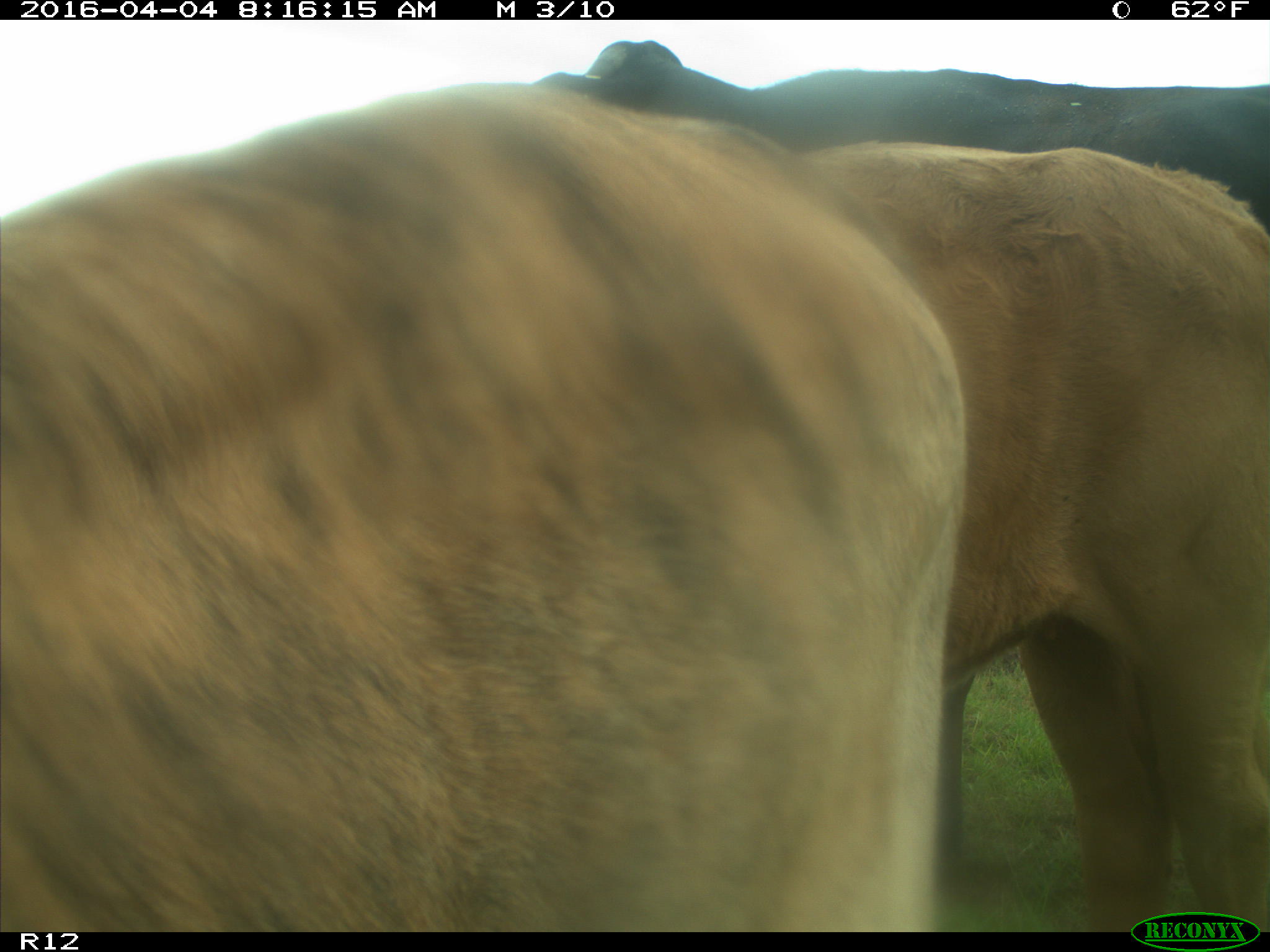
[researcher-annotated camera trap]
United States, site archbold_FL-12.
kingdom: Animalia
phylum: Chordata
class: Mammalia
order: Artiodactyla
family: Bovidae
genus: Bos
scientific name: Bos taurus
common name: domestic cow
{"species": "Bos taurus (domestic cow)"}